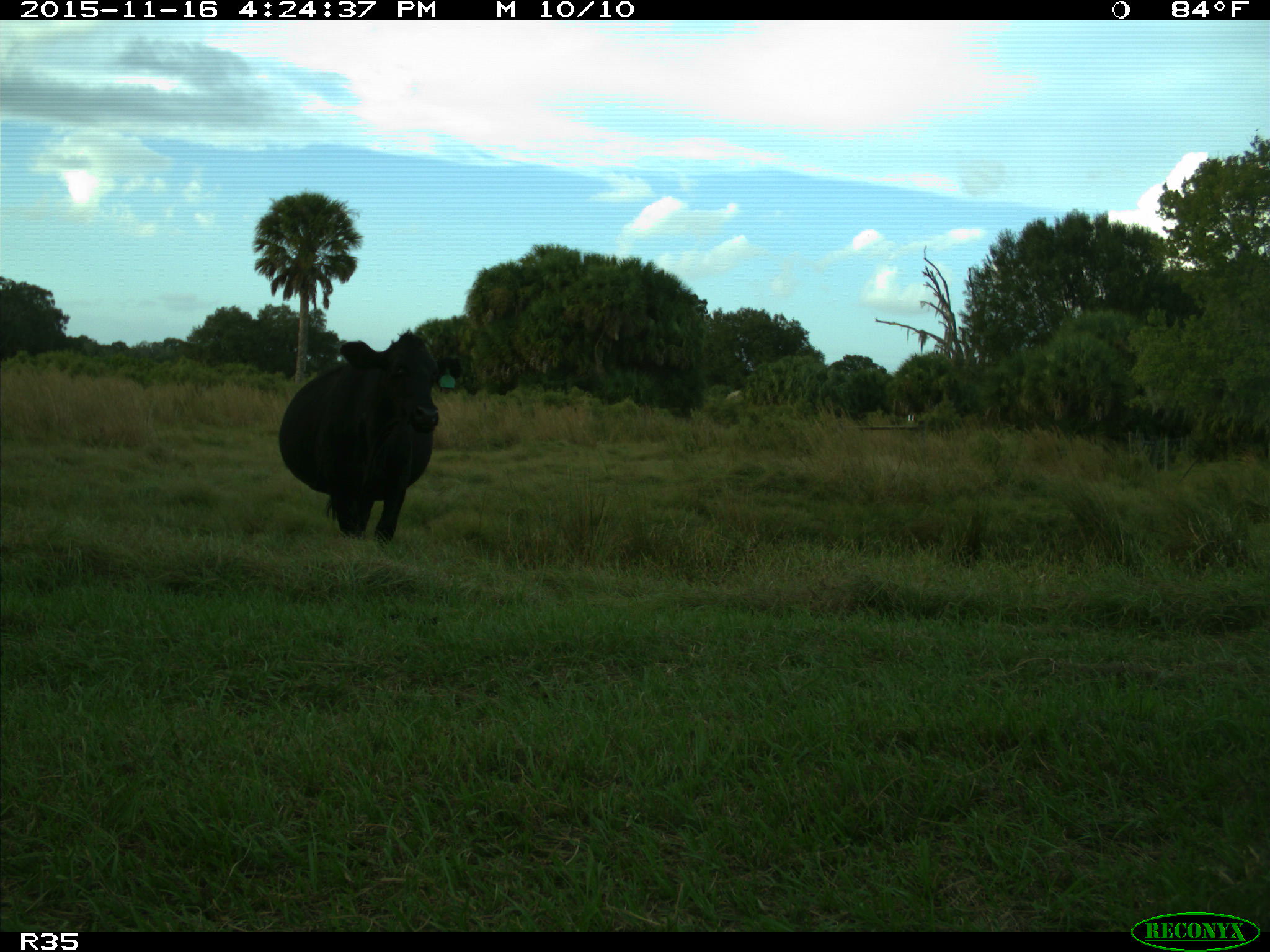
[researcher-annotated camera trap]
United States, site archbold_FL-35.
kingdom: Animalia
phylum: Chordata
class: Mammalia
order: Artiodactyla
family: Bovidae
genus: Bos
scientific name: Bos taurus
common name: domestic cow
Bos taurus (domestic cow).